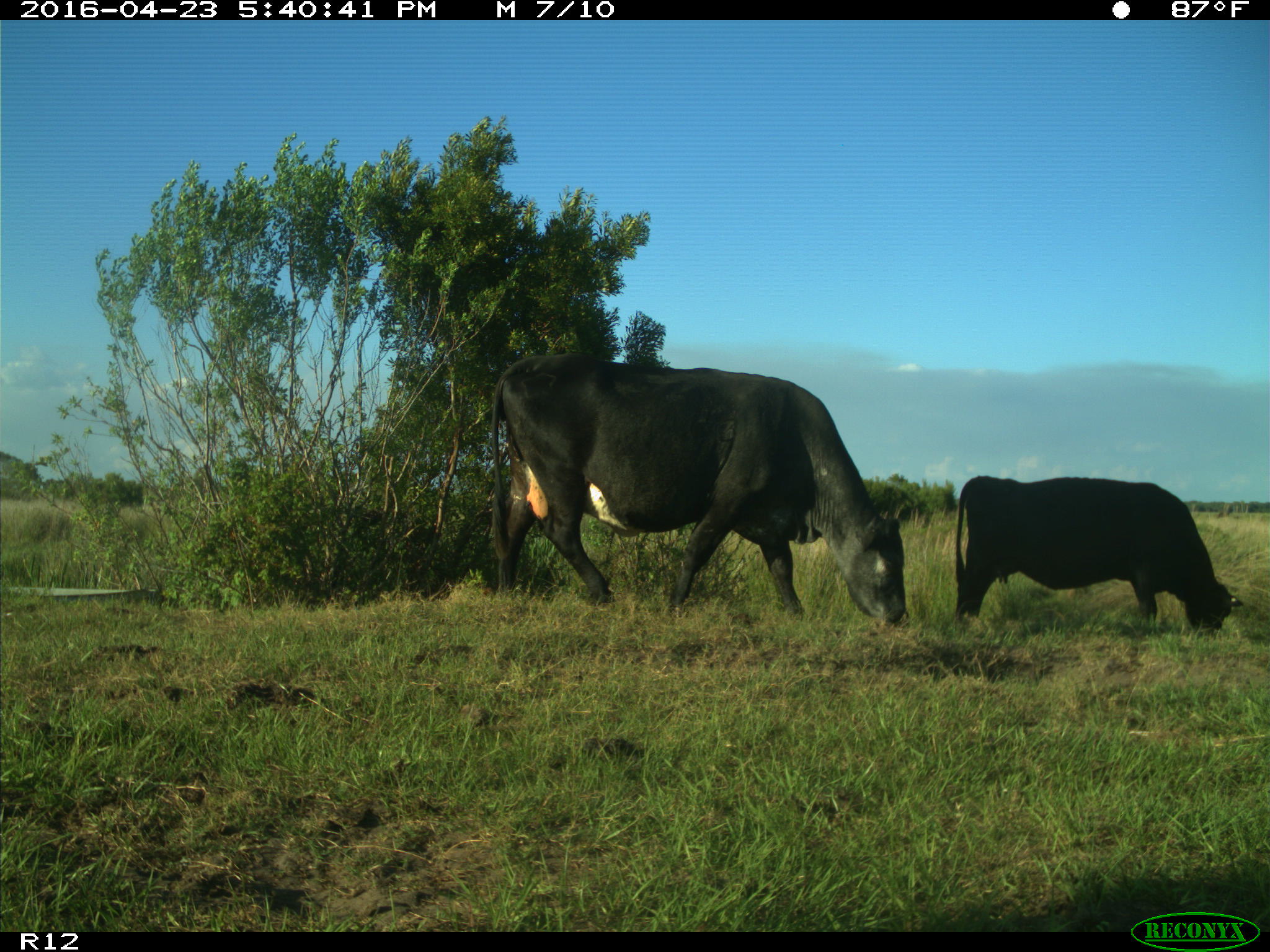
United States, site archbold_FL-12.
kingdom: Animalia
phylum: Chordata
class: Mammalia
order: Artiodactyla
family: Bovidae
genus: Bos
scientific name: Bos taurus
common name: domestic cow